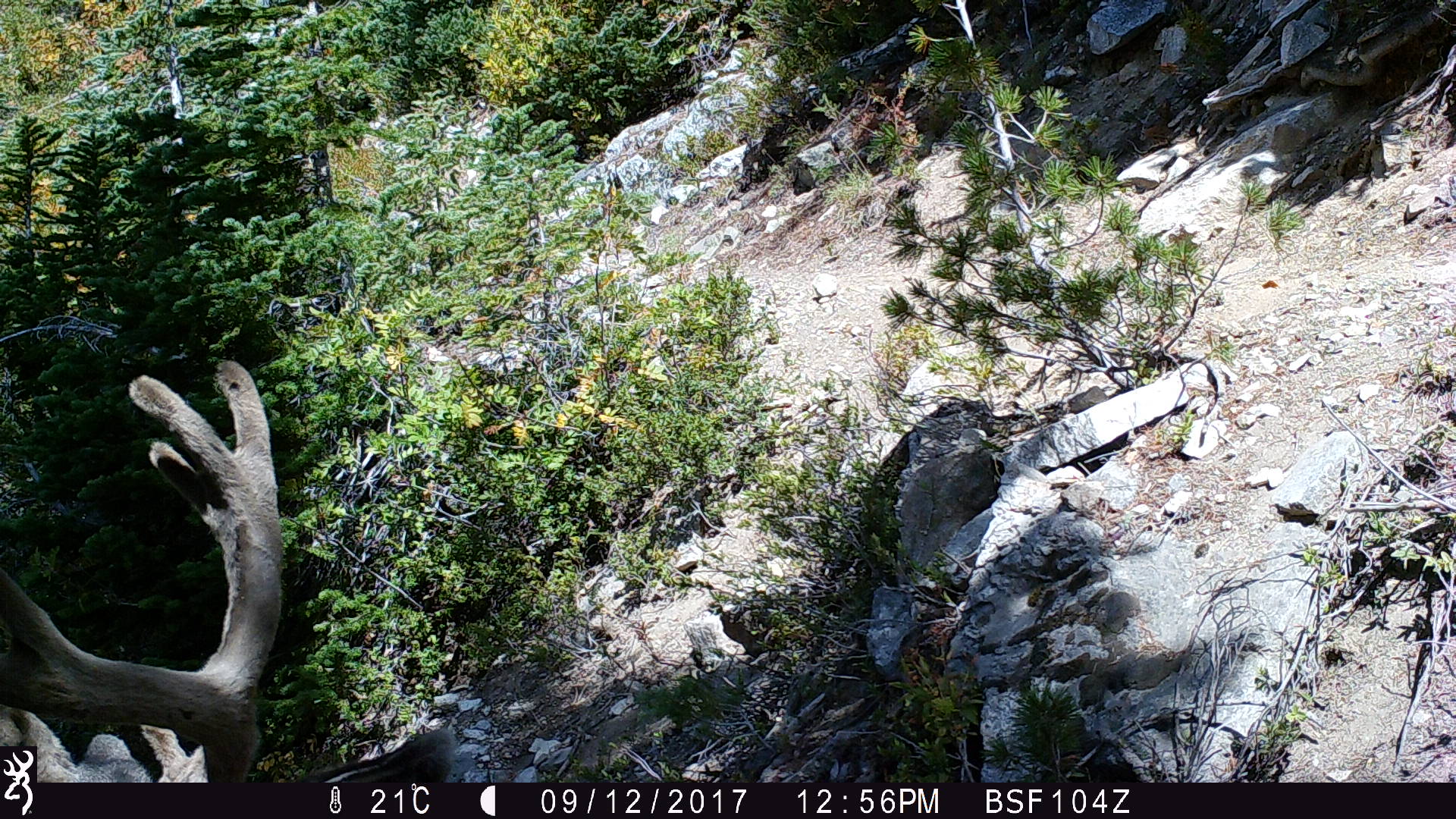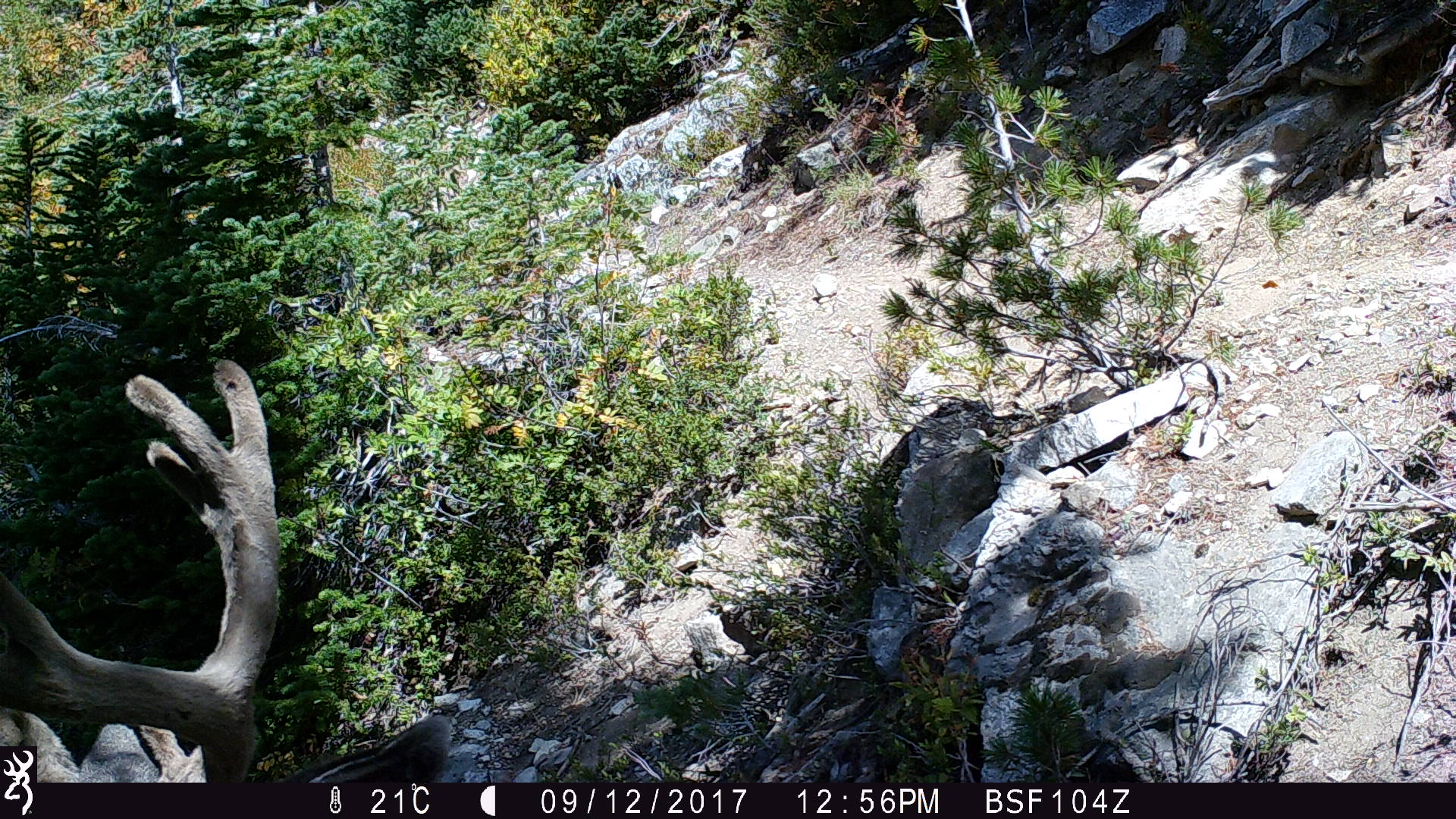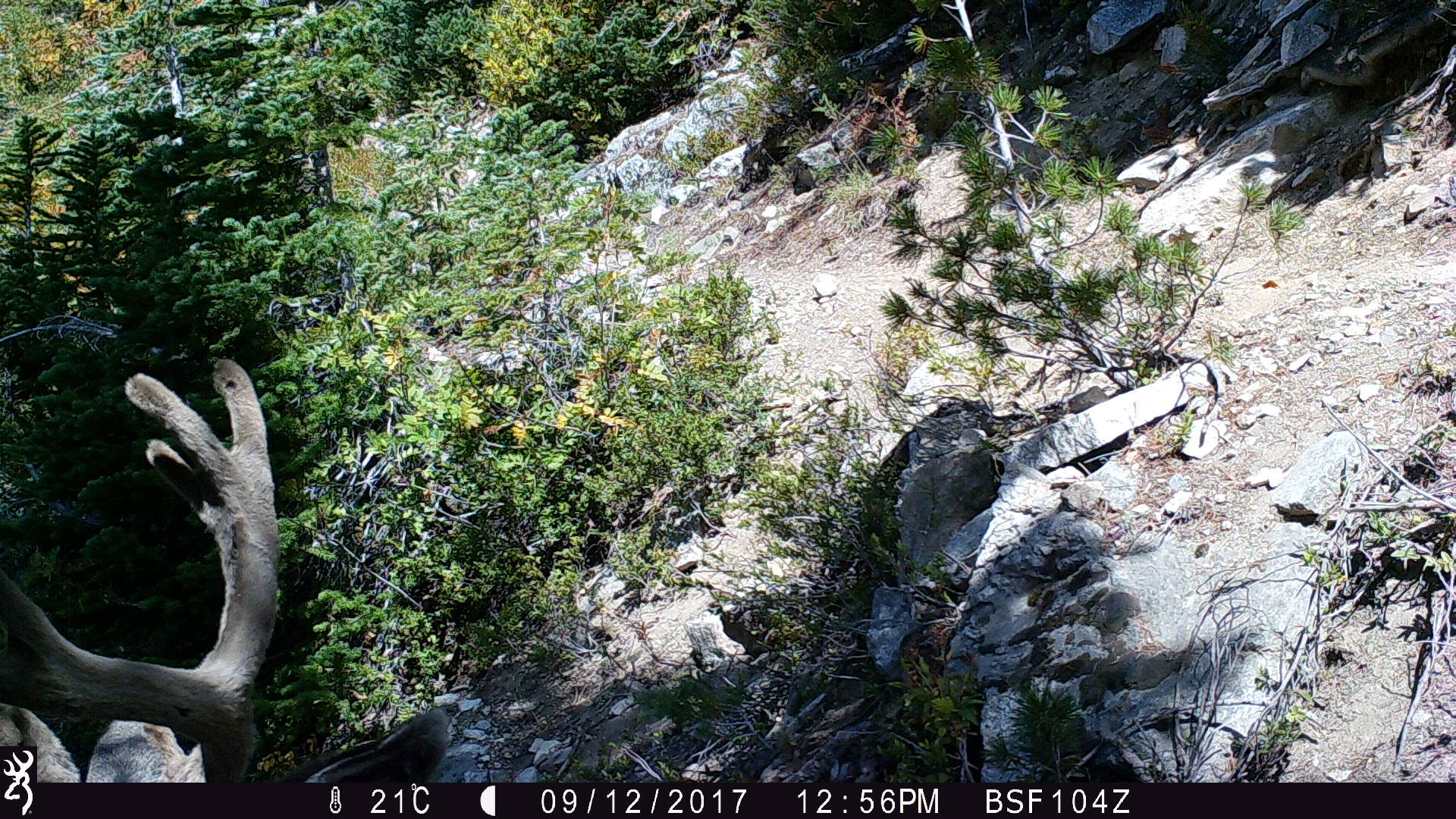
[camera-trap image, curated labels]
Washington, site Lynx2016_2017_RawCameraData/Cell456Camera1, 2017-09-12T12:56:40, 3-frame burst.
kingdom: Animalia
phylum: Chordata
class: Mammalia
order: Artiodactyla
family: Cervidae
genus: Odocoileus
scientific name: Odocoileus hemionus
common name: mule deer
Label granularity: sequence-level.